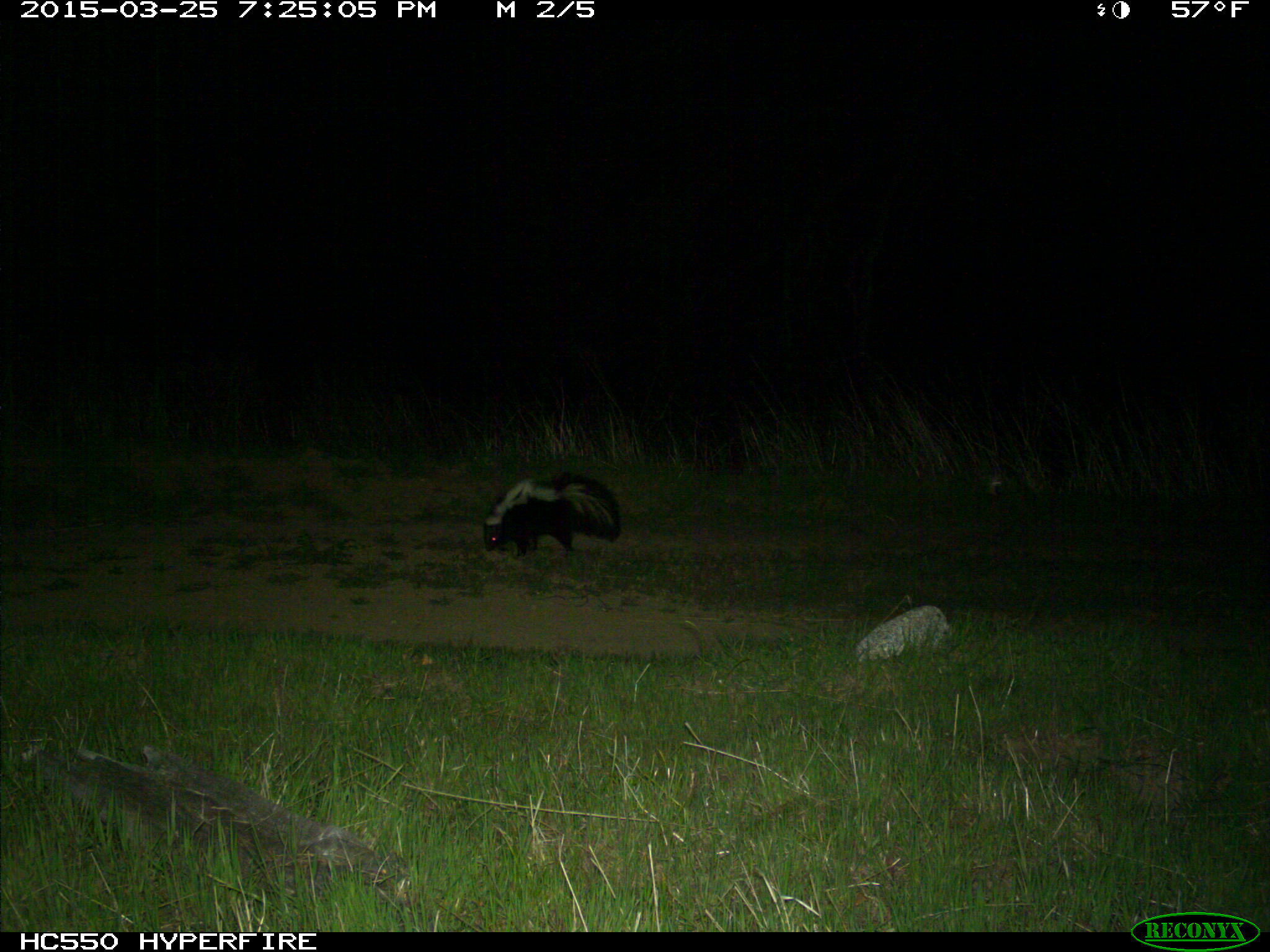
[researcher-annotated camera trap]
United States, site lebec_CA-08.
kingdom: Animalia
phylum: Chordata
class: Mammalia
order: Carnivora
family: Mephitidae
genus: Mephitis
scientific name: Mephitis mephitis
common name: striped skunk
Mephitis mephitis (striped skunk).